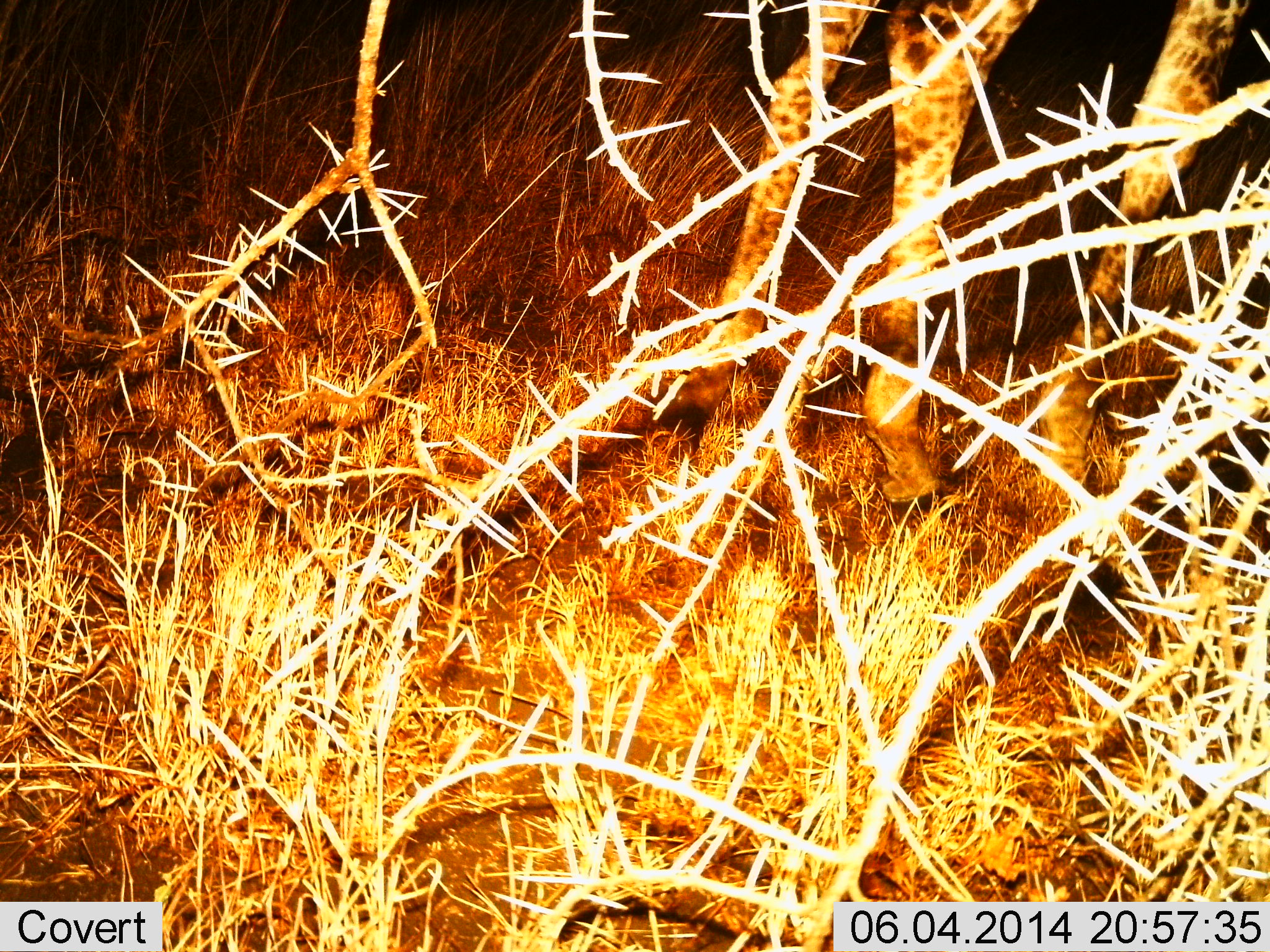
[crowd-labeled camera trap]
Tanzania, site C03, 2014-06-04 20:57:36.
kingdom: Animalia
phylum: Chordata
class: Mammalia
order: Artiodactyla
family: Giraffidae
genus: Giraffa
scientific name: Giraffa camelopardalis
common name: giraffe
Giraffe (Giraffa camelopardalis), count 1. Behavior (volunteer vote fractions): standing 82%, resting 0%, moving 18%, interacting 0%. Young present (vote fraction): 0%. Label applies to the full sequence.